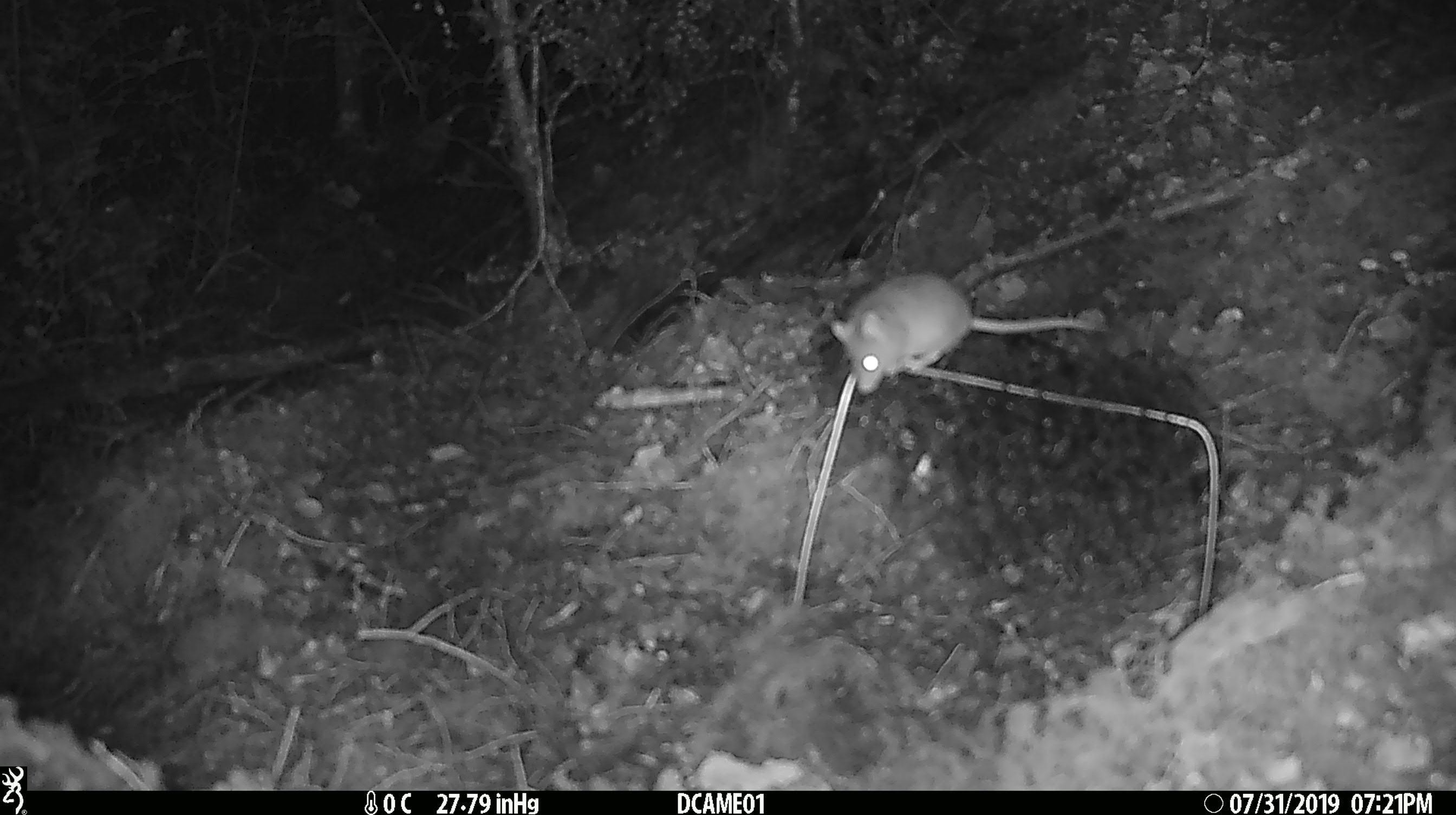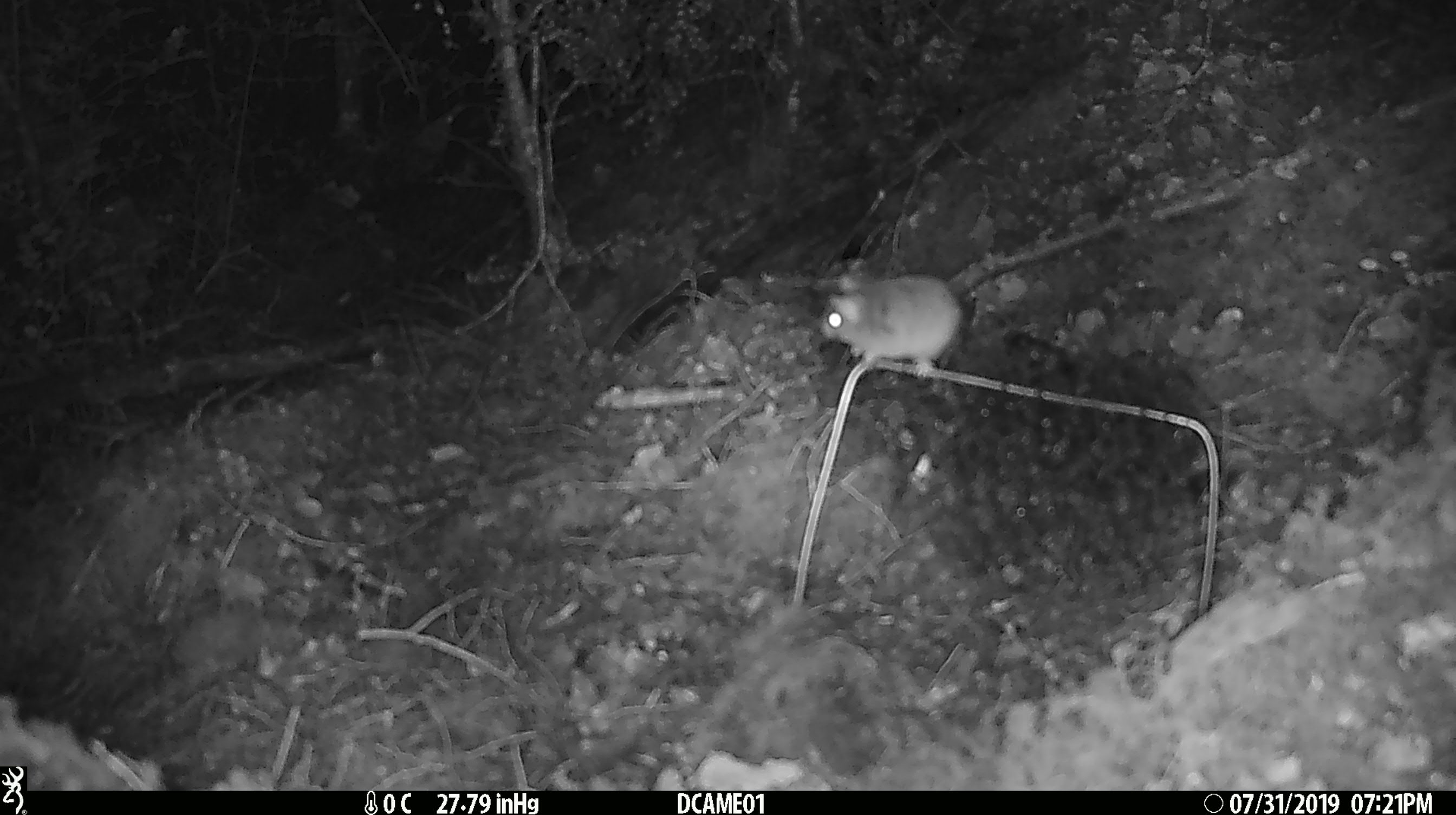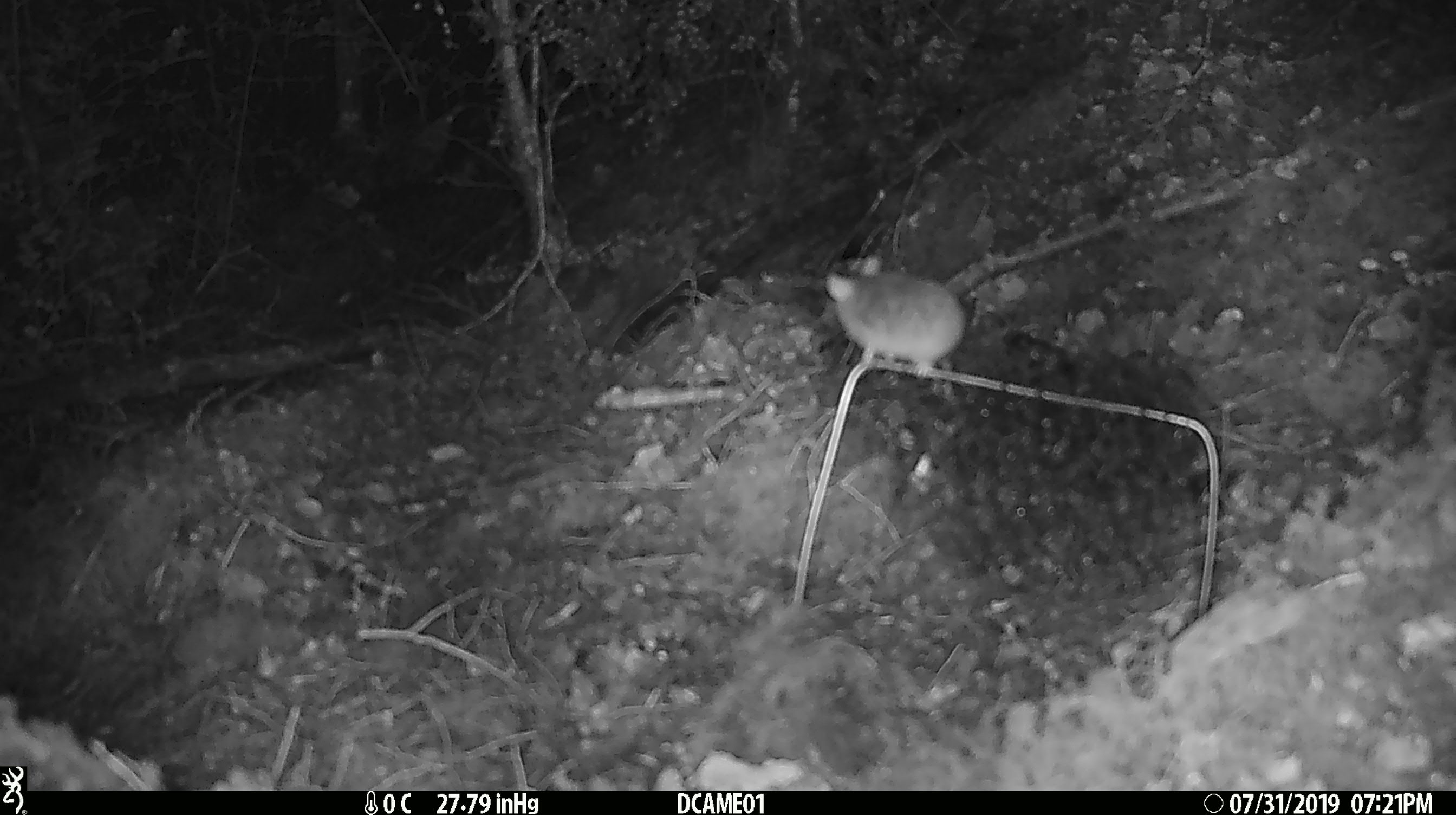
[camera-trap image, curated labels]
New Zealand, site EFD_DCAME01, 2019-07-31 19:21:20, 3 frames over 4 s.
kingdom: Animalia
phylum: Chordata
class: Mammalia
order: Rodentia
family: Muridae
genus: Mus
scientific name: Mus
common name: mouse